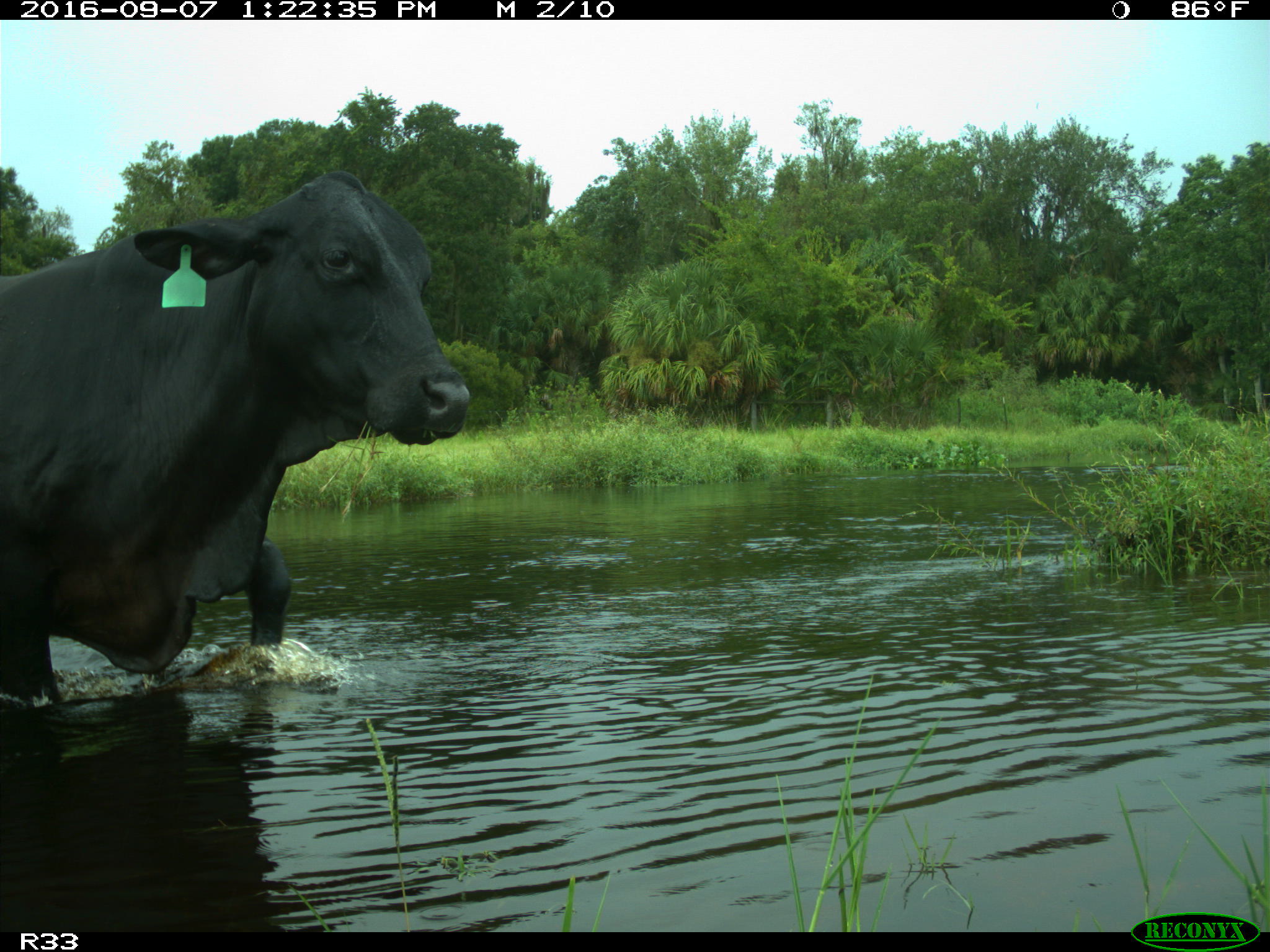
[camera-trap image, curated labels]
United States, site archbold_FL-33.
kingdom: Animalia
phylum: Chordata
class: Mammalia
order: Artiodactyla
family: Bovidae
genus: Bos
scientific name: Bos taurus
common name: domestic cow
Bos taurus (domestic cow).